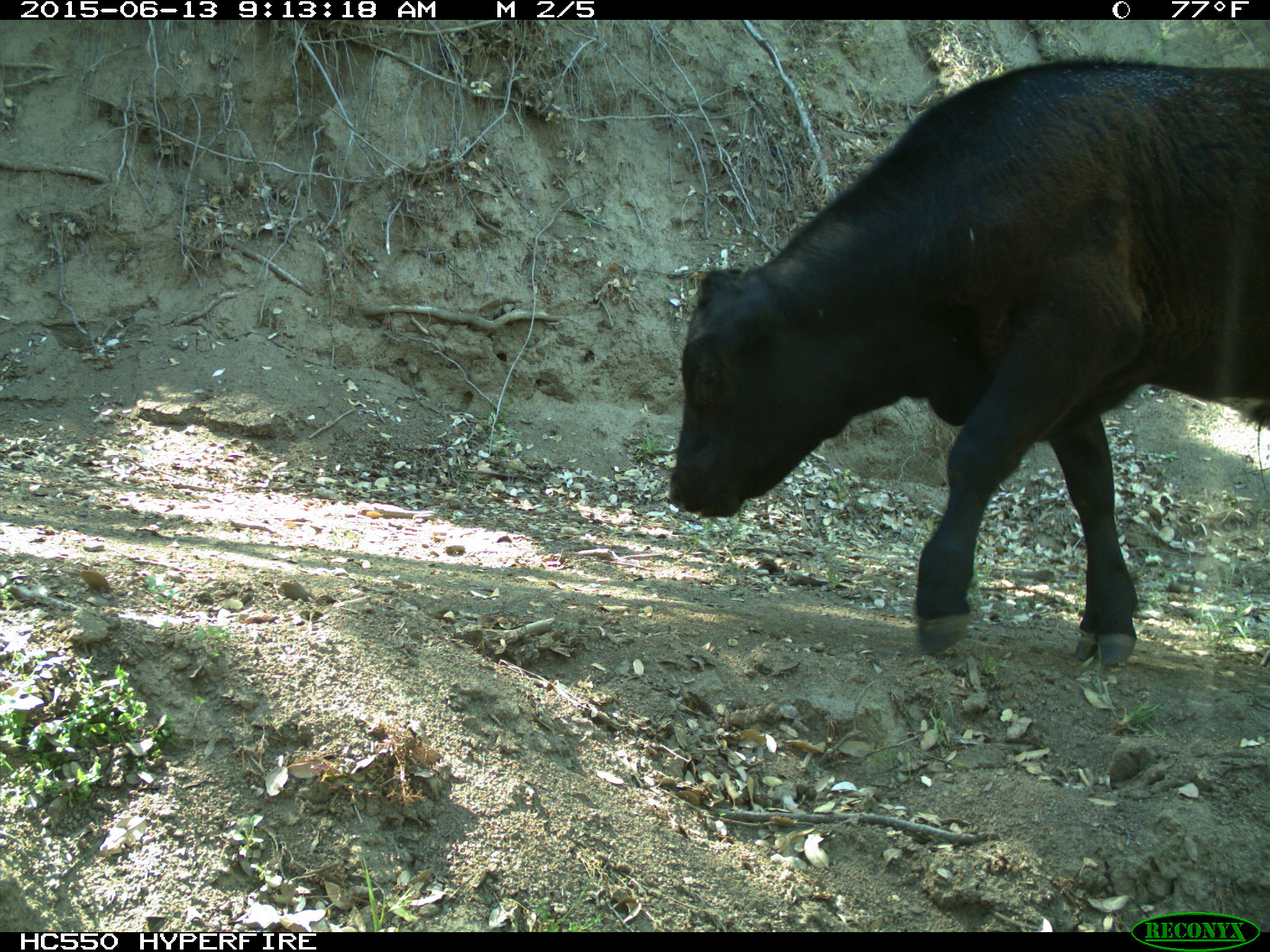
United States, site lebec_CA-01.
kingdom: Animalia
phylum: Chordata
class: Mammalia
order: Artiodactyla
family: Bovidae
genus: Bos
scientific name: Bos taurus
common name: domestic cow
Bos taurus (domestic cow).